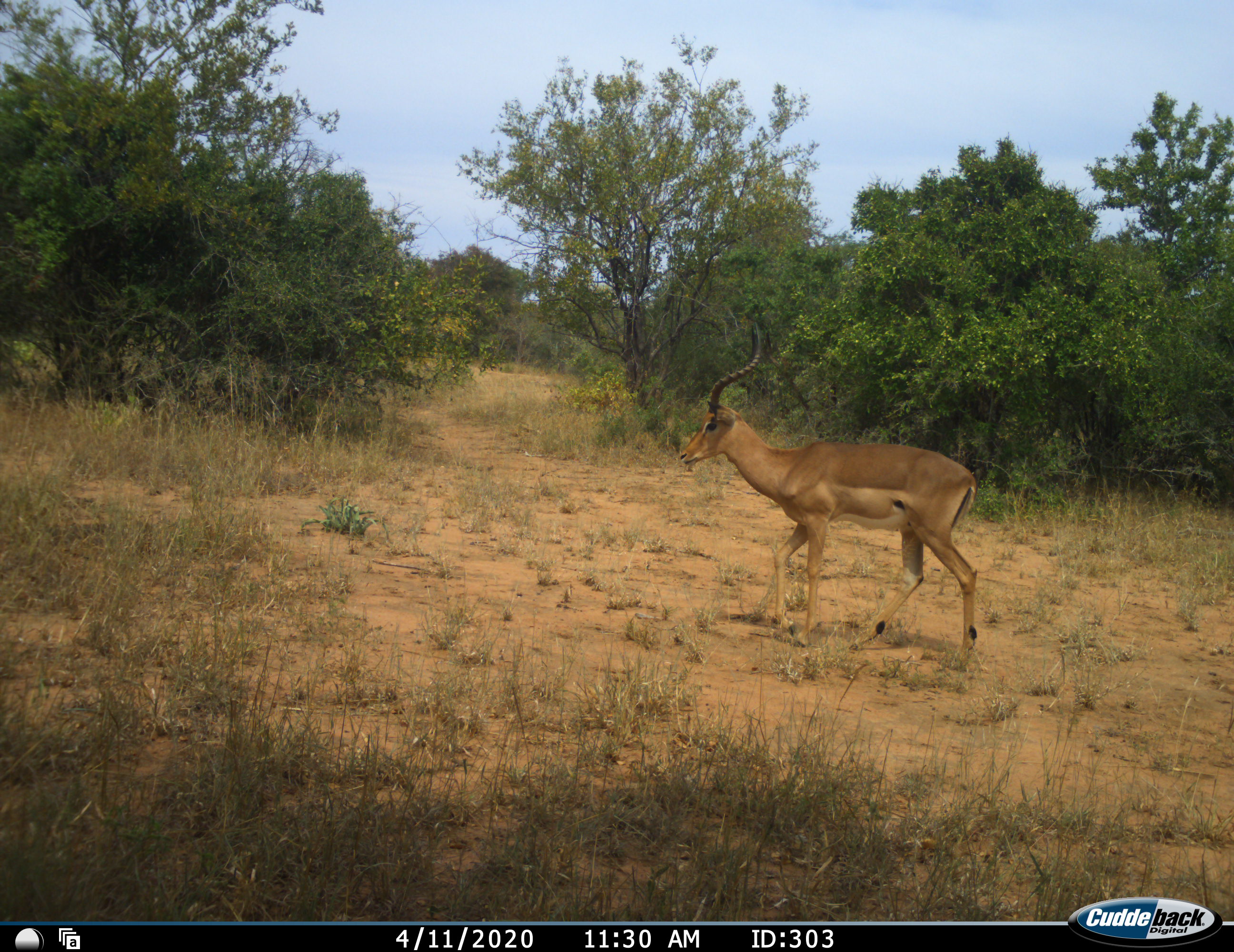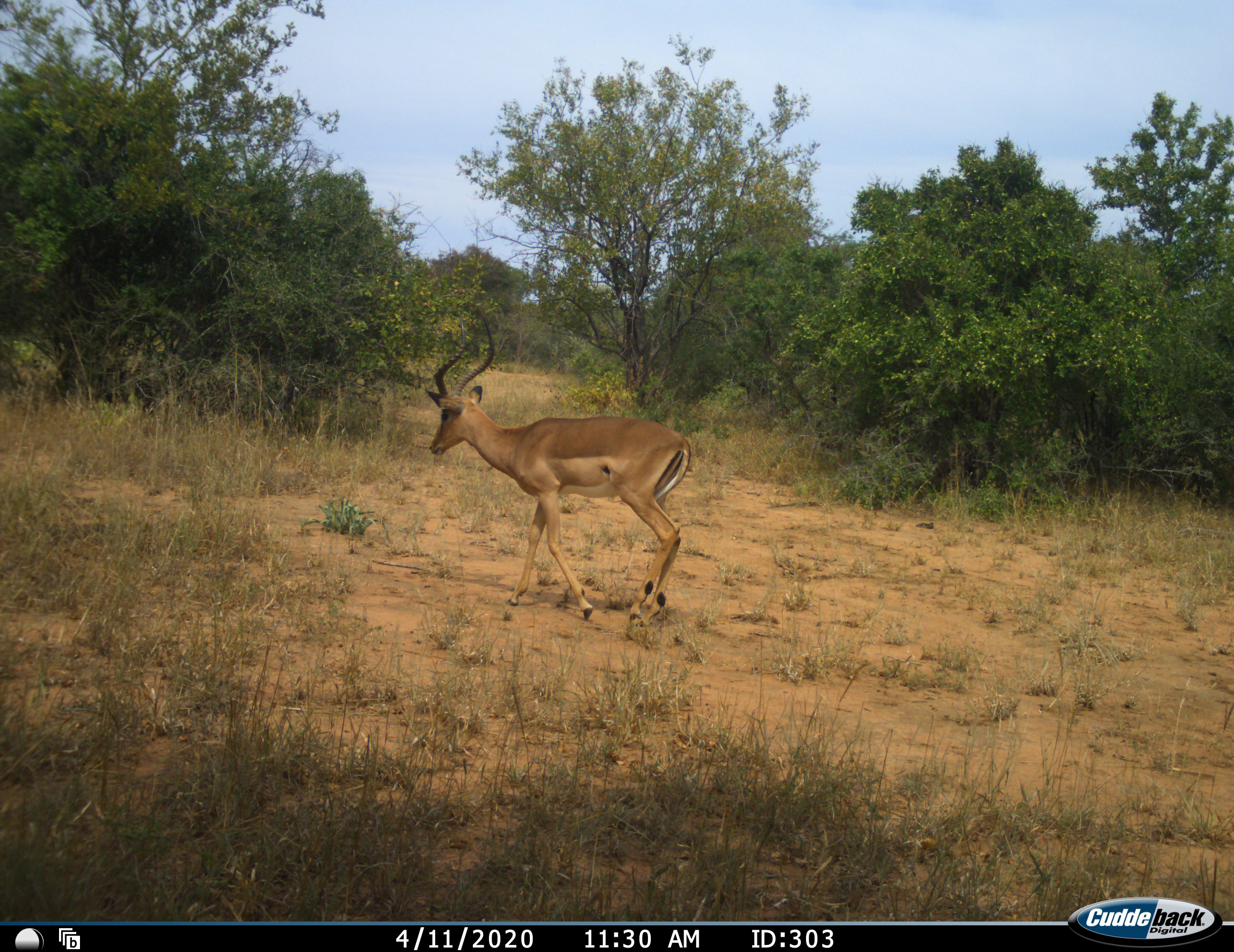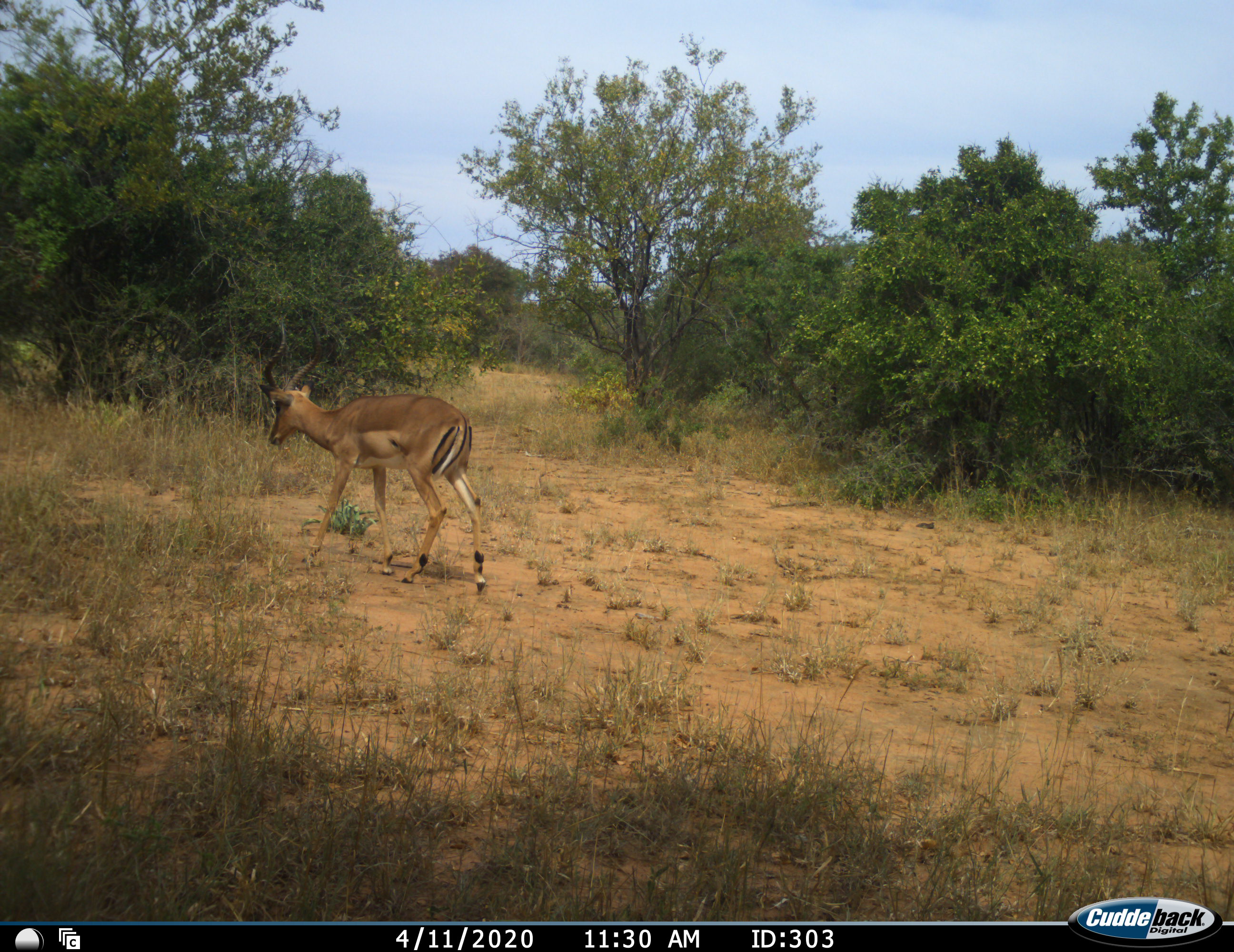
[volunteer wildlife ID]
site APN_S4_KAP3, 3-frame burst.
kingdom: Animalia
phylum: Chordata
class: Mammalia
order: Artiodactyla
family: Bovidae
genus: Aepyceros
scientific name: Aepyceros melampus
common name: impala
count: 1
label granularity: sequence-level